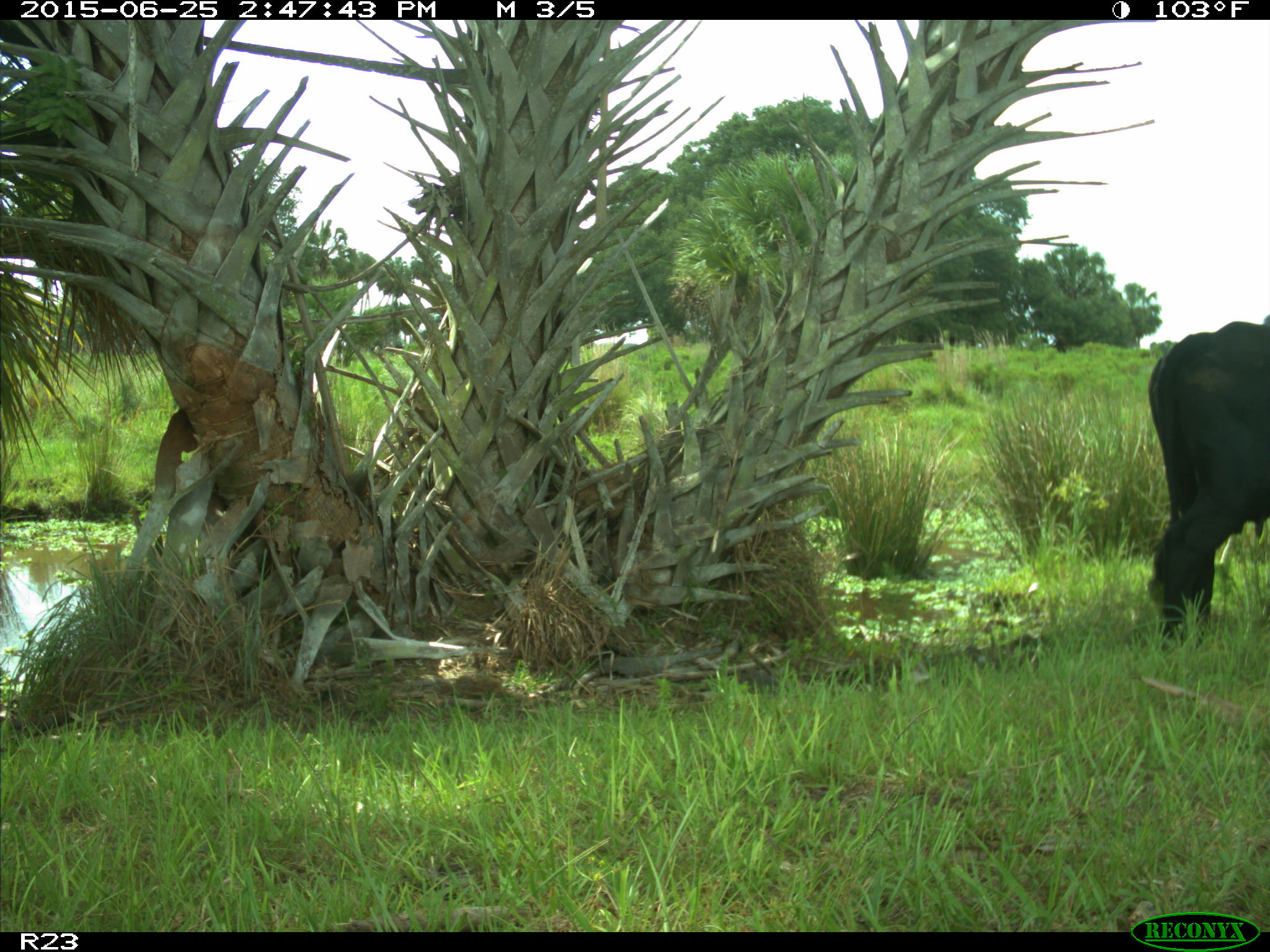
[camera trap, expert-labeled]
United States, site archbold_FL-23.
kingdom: Animalia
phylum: Chordata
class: Mammalia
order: Artiodactyla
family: Bovidae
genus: Bos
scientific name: Bos taurus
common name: domestic cow